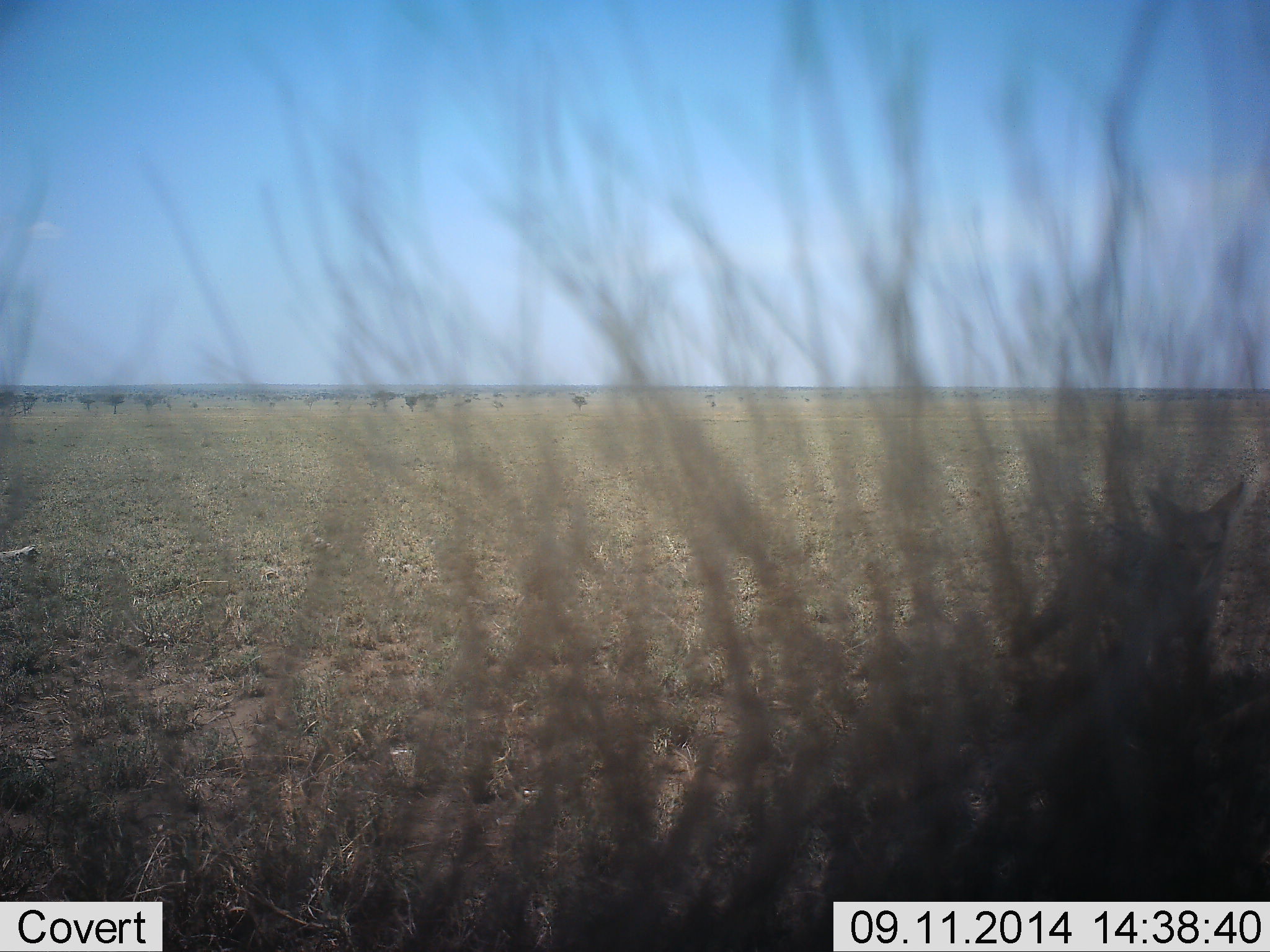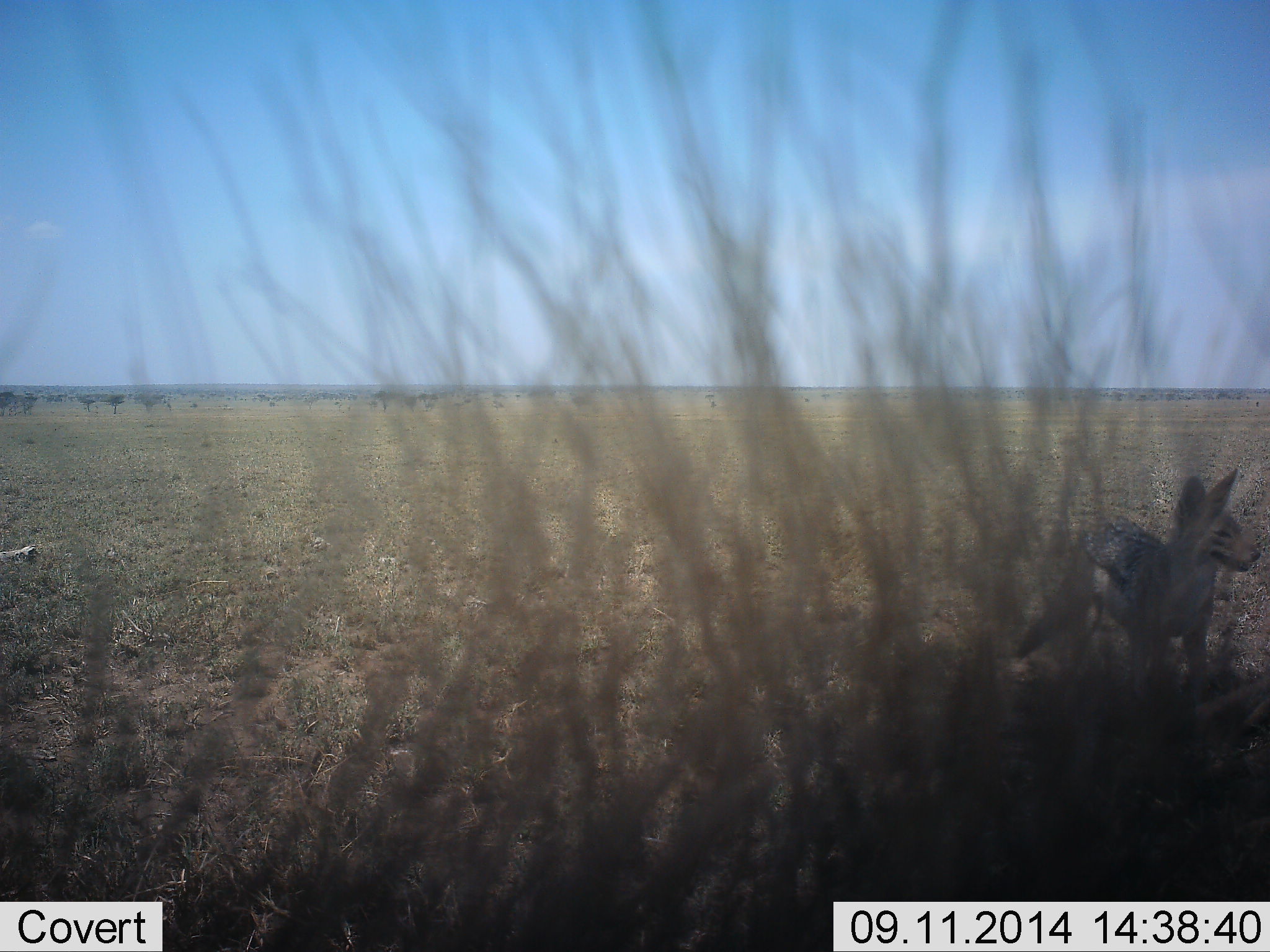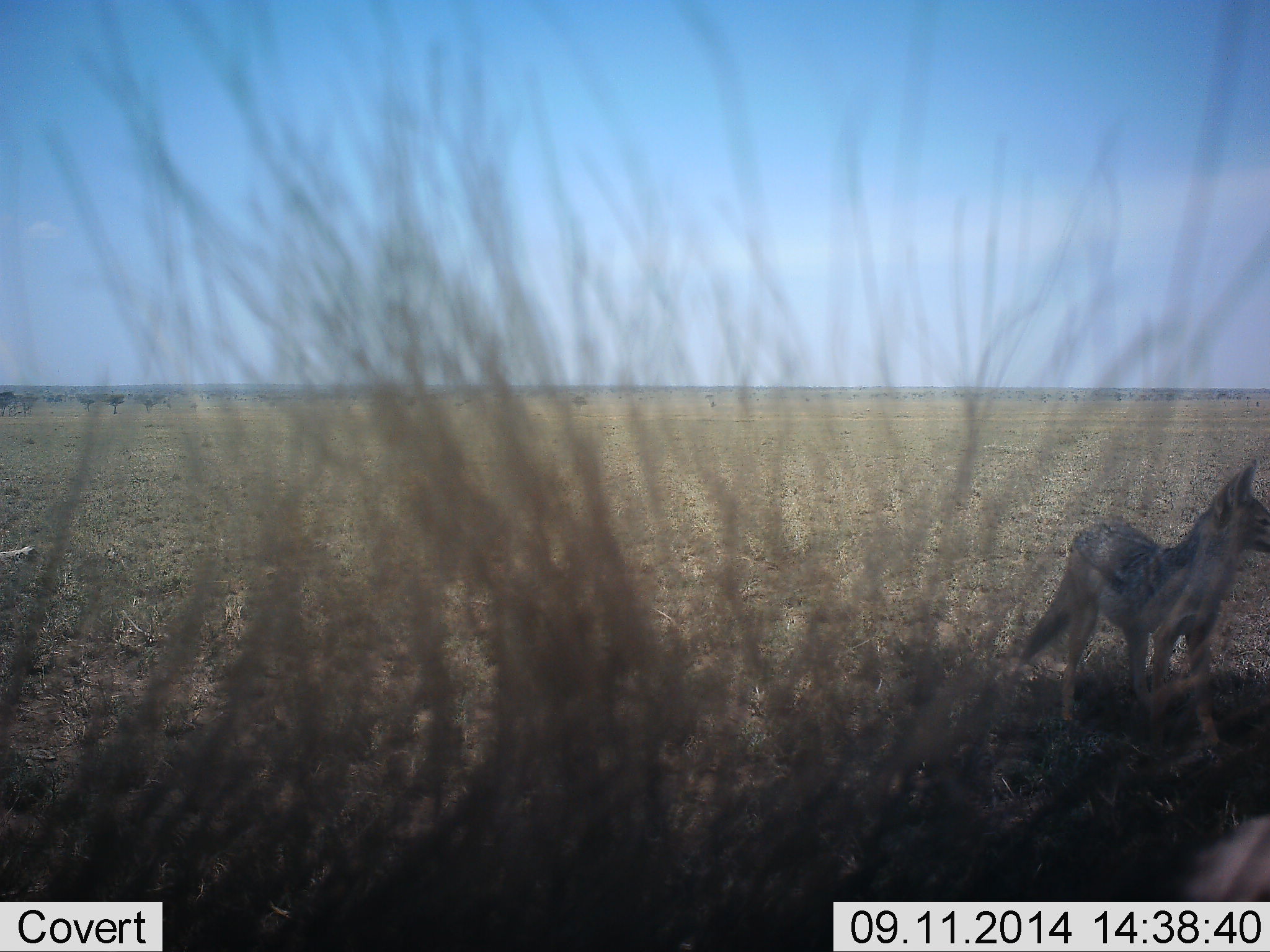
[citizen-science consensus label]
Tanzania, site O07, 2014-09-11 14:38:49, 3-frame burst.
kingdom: Animalia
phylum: Chordata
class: Mammalia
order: Carnivora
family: Canidae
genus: Lupulella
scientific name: Lupulella mesomelas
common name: black-backed jackal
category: jackal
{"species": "jackal (black-backed jackal) (Lupulella mesomelas)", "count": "1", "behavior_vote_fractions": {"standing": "90%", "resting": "0%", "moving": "10%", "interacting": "0%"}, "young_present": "0%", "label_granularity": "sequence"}